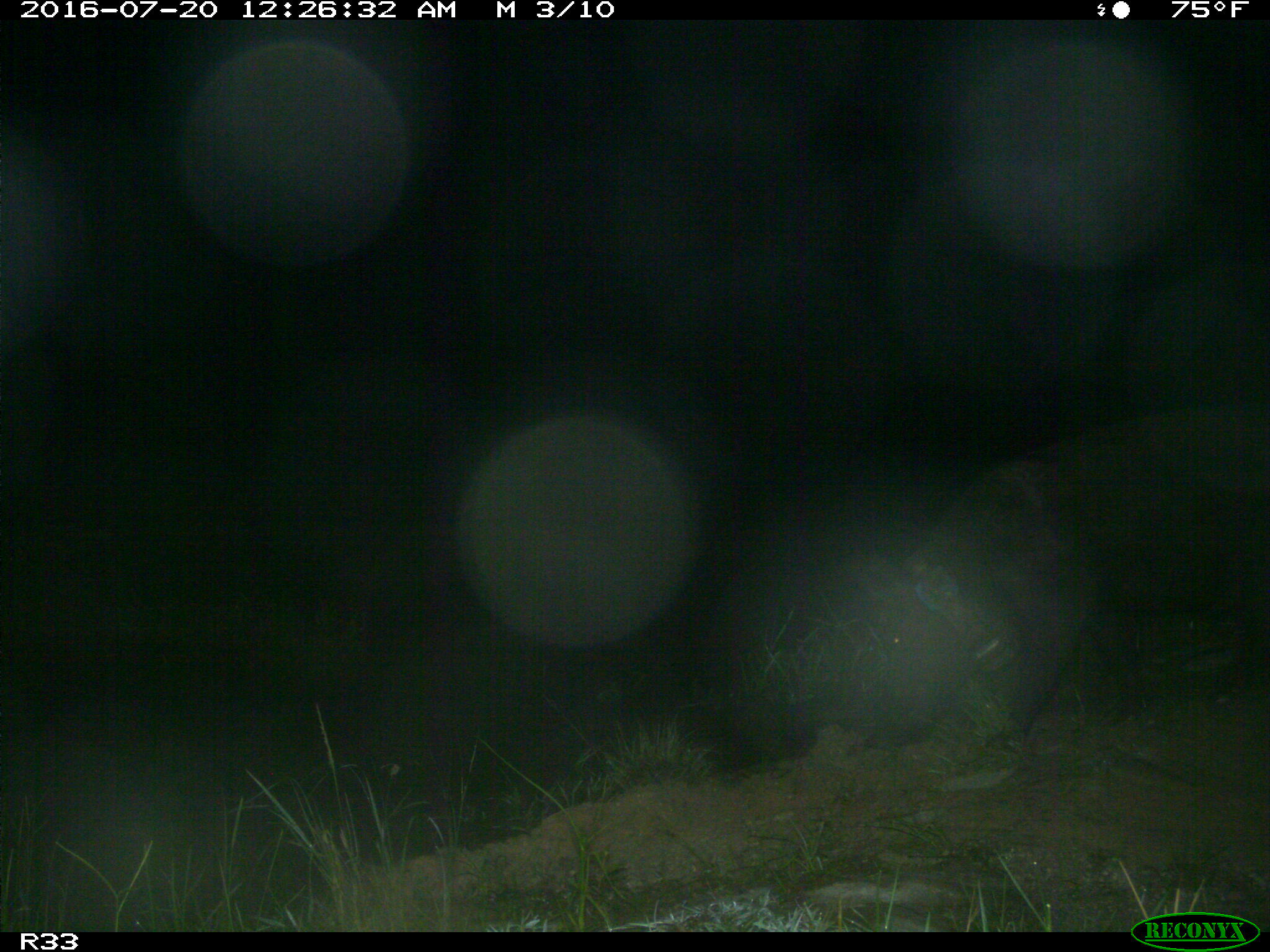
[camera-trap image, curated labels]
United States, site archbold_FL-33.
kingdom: Animalia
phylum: Chordata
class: Mammalia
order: Artiodactyla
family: Suidae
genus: Sus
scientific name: Sus scrofa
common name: wild boar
Sus scrofa (wild boar).